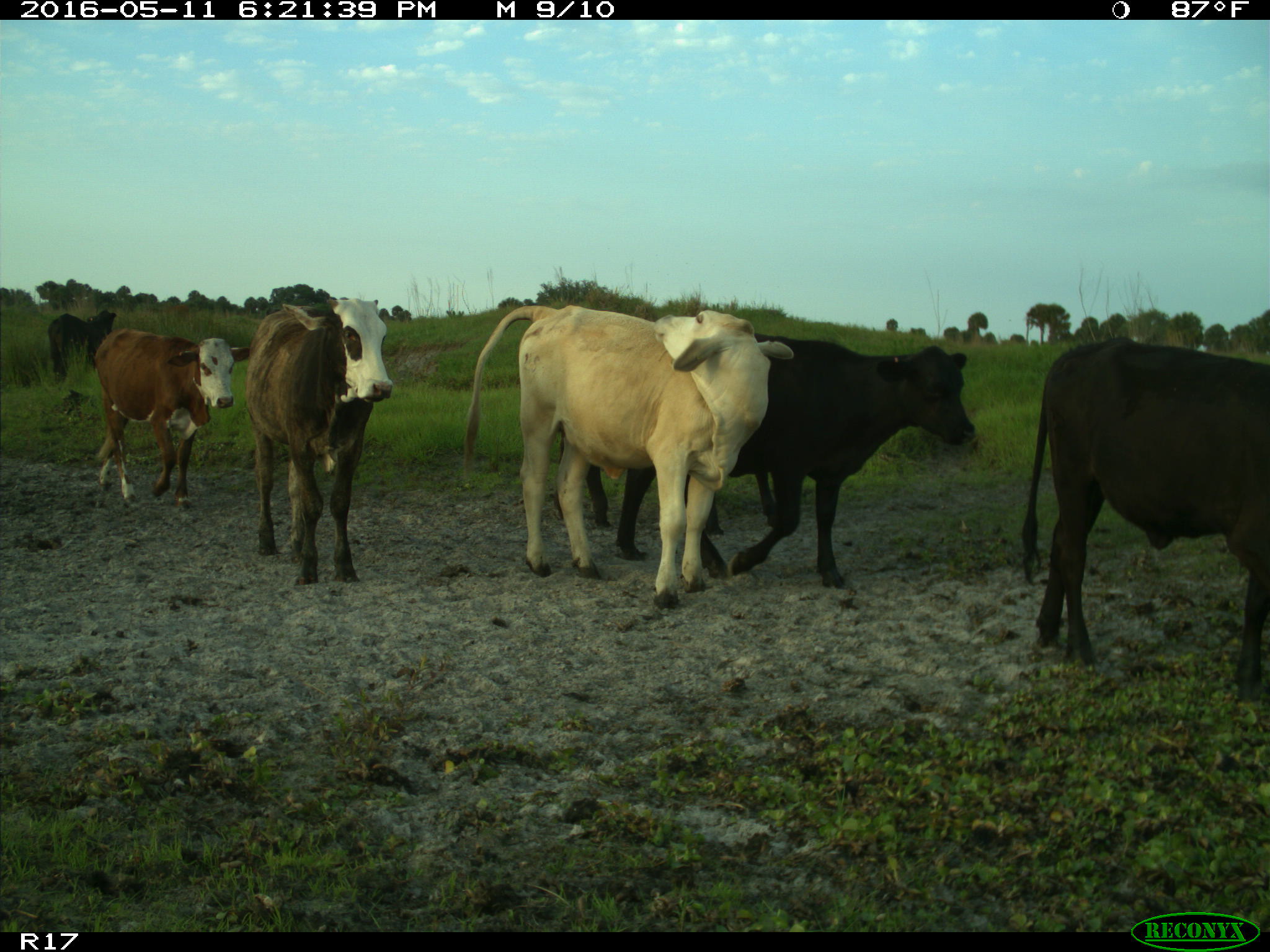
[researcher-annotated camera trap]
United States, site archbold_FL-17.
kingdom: Animalia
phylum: Chordata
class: Mammalia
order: Artiodactyla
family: Bovidae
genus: Bos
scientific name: Bos taurus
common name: domestic cow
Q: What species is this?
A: Bos taurus (domestic cow).